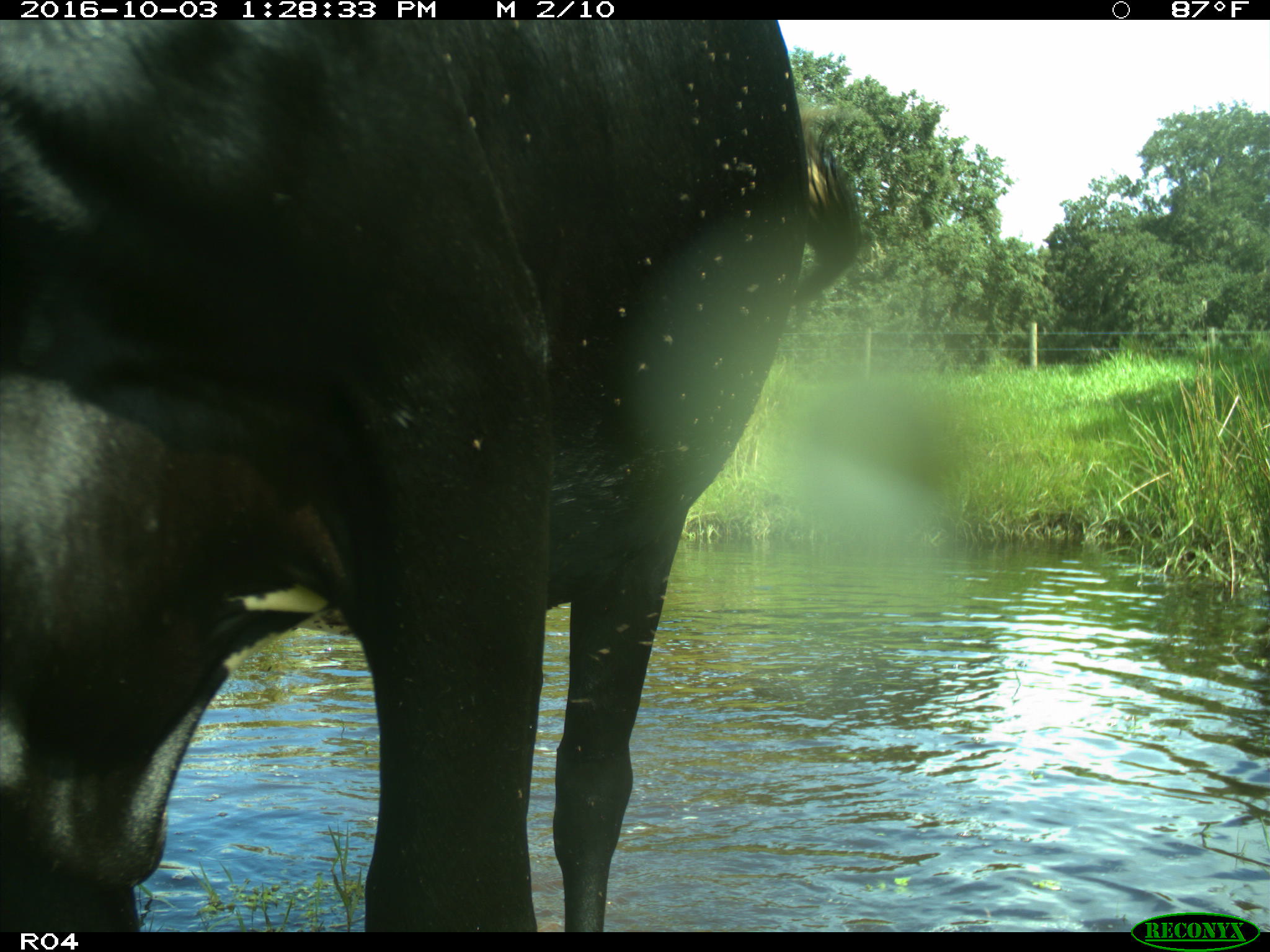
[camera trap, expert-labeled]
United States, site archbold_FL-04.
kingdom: Animalia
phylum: Chordata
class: Mammalia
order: Artiodactyla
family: Bovidae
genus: Bos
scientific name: Bos taurus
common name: domestic cow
Bos taurus (domestic cow).